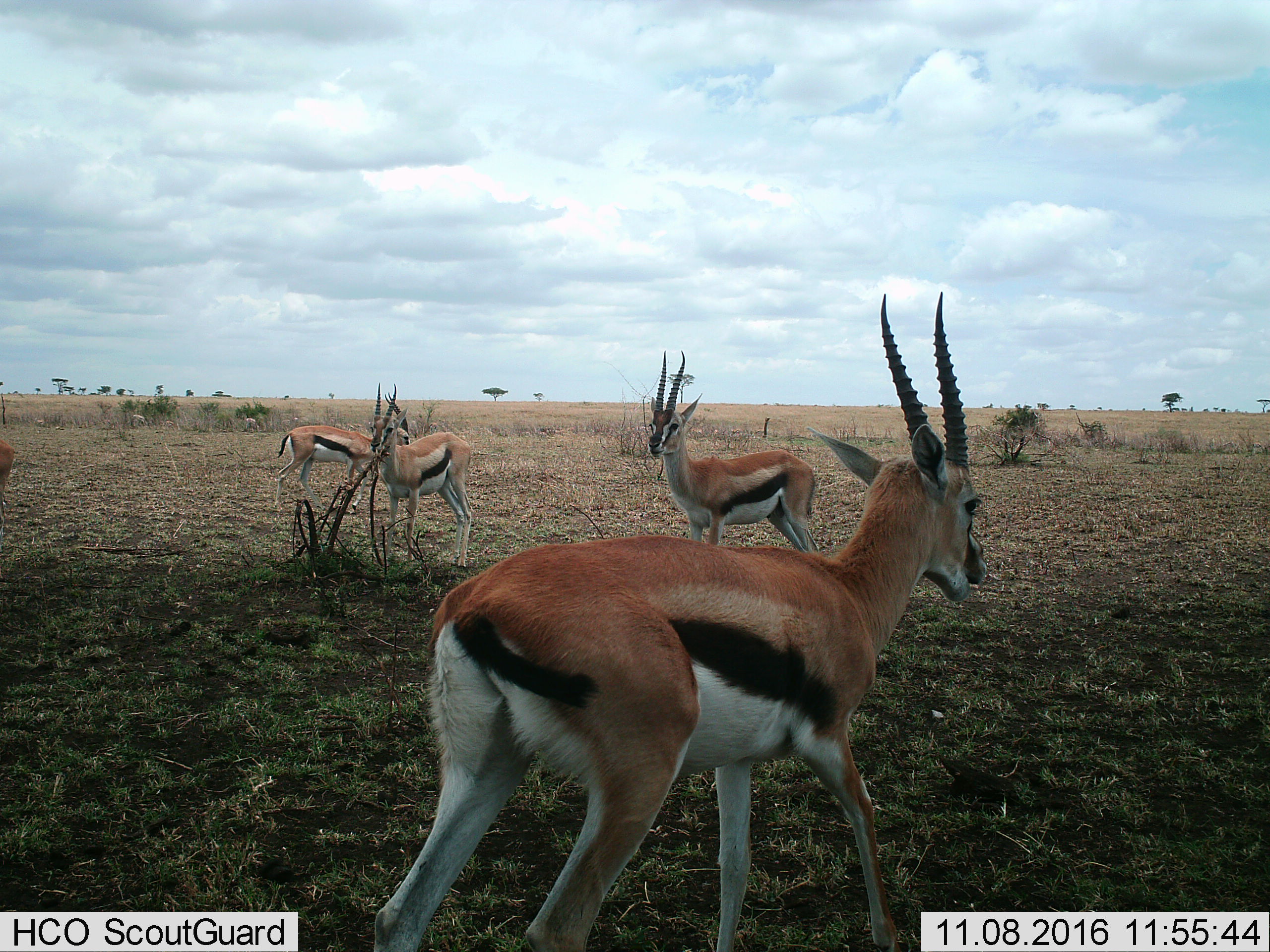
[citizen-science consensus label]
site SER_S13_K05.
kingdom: Animalia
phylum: Chordata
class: Mammalia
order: Artiodactyla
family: Bovidae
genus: Eudorcas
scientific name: Eudorcas thomsonii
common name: thomson's gazelle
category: gazellethomsons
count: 5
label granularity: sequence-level